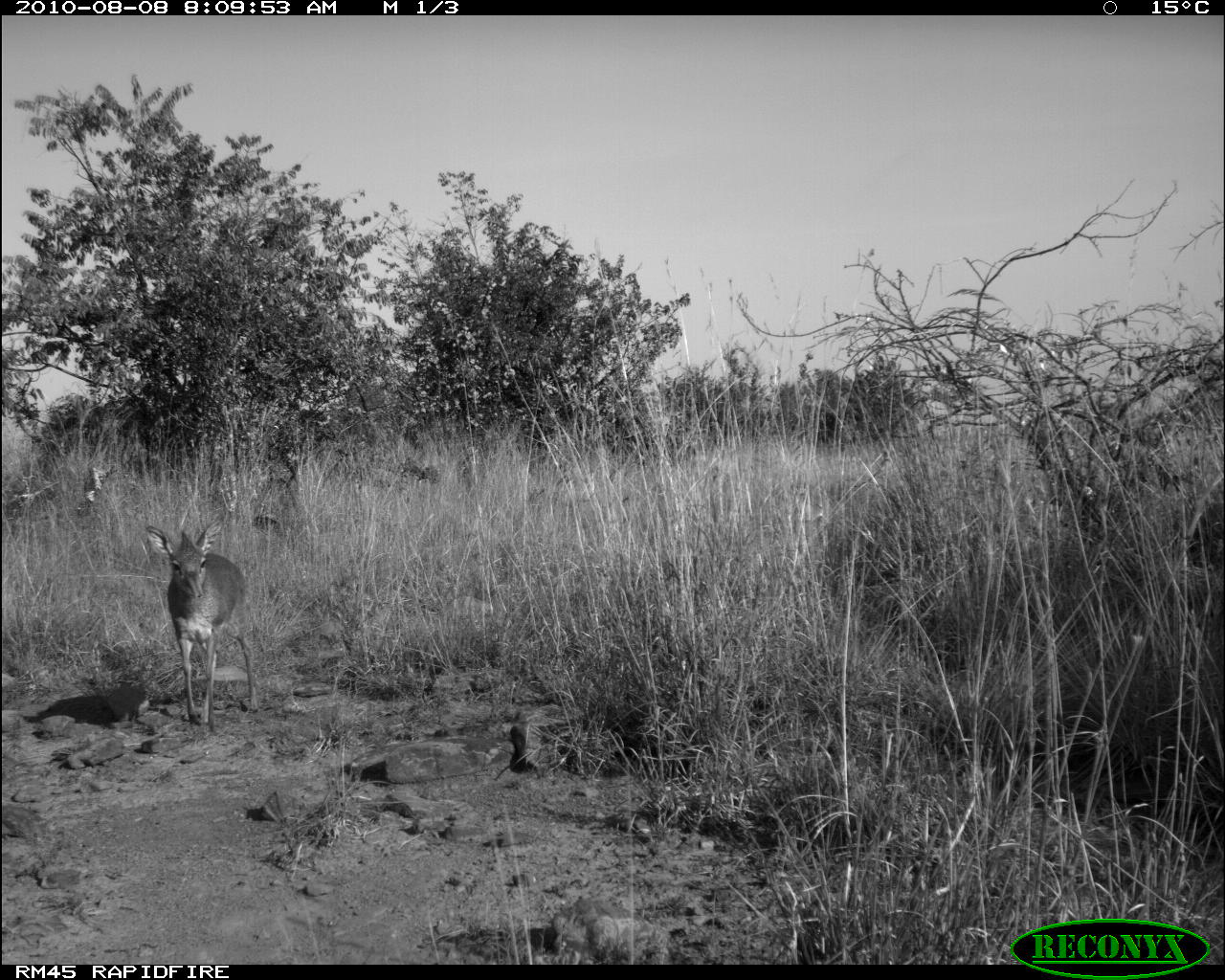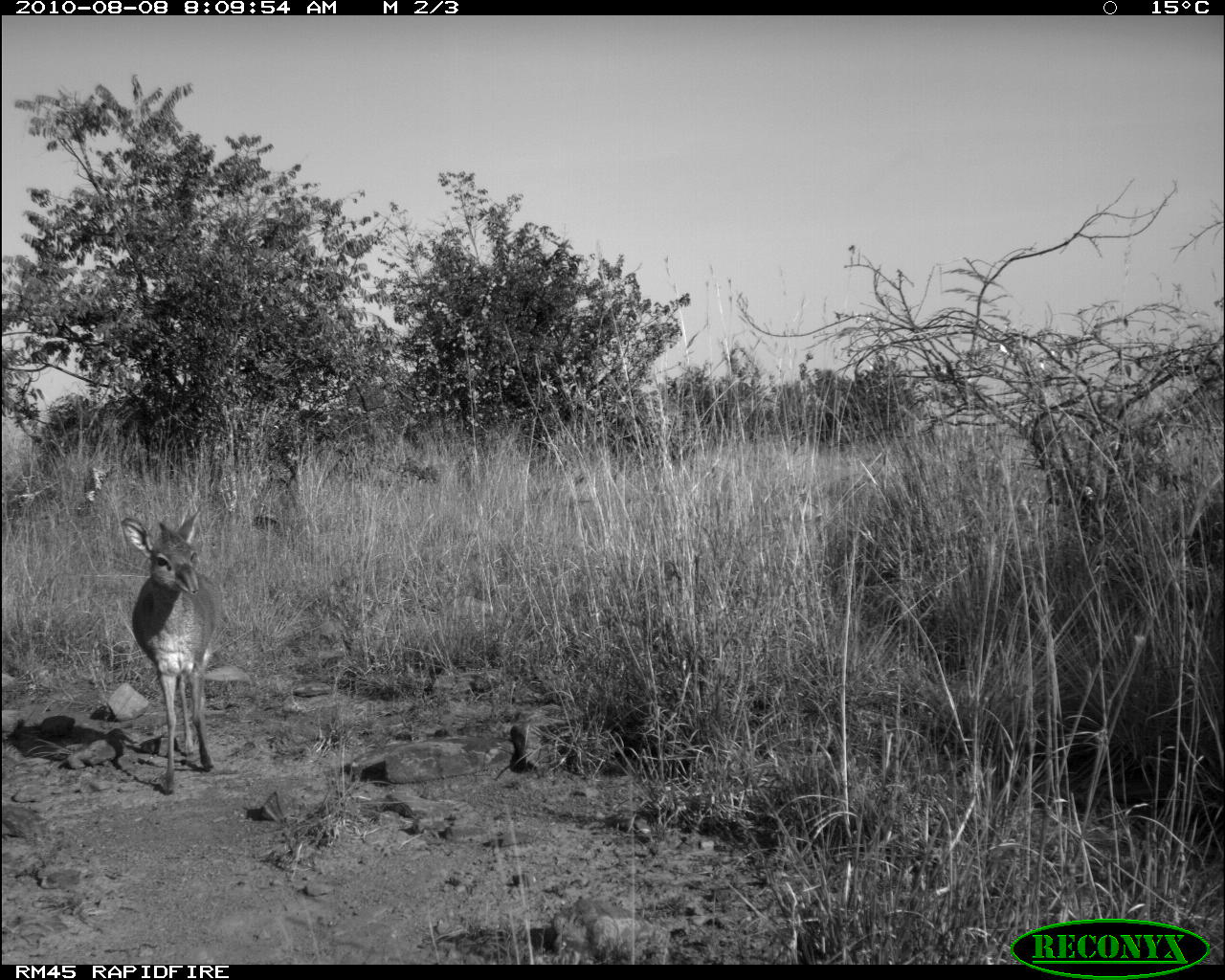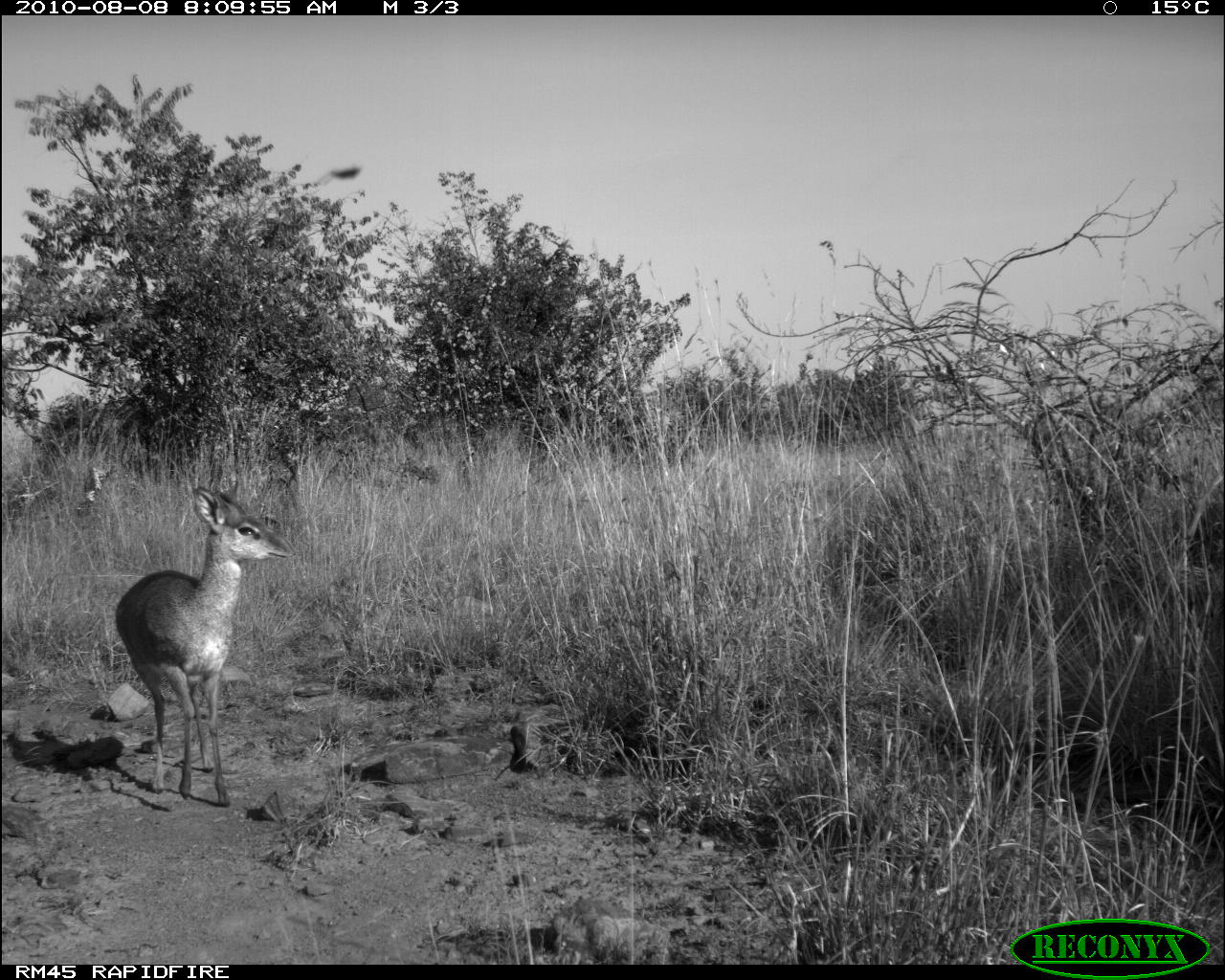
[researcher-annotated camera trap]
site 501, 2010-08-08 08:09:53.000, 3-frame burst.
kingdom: Animalia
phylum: Chordata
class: Mammalia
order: Artiodactyla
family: Bovidae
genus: Tragelaphus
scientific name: Tragelaphus oryx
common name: eland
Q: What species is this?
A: Tragelaphus oryx (eland).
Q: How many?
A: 1.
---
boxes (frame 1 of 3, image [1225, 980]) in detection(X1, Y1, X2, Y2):
tragelaphus oryx: detection(145, 513, 258, 726)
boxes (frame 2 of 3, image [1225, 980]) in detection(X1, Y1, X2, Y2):
tragelaphus oryx: detection(120, 513, 223, 793)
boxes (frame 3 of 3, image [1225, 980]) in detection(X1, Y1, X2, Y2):
tragelaphus oryx: detection(113, 487, 295, 806)